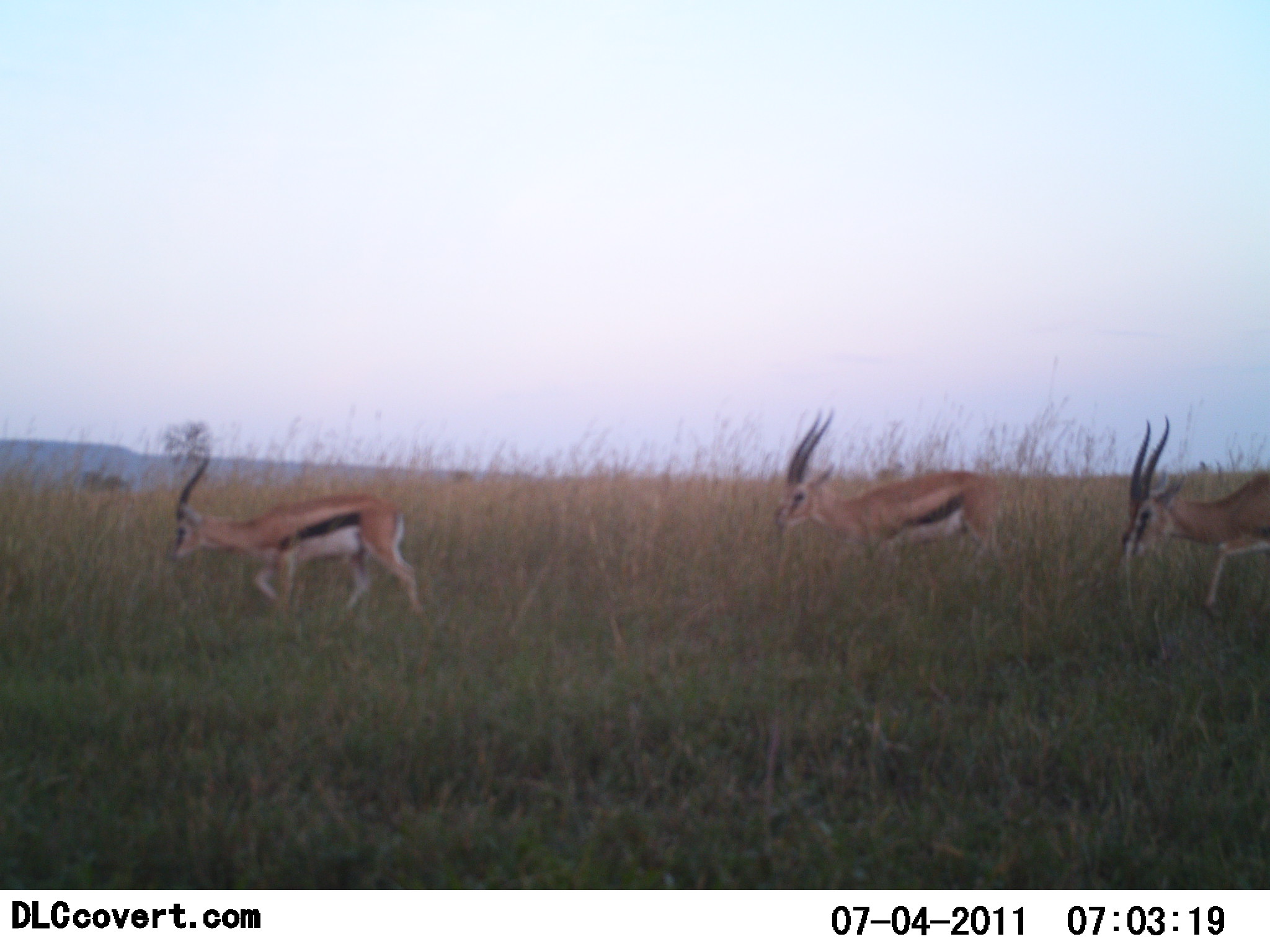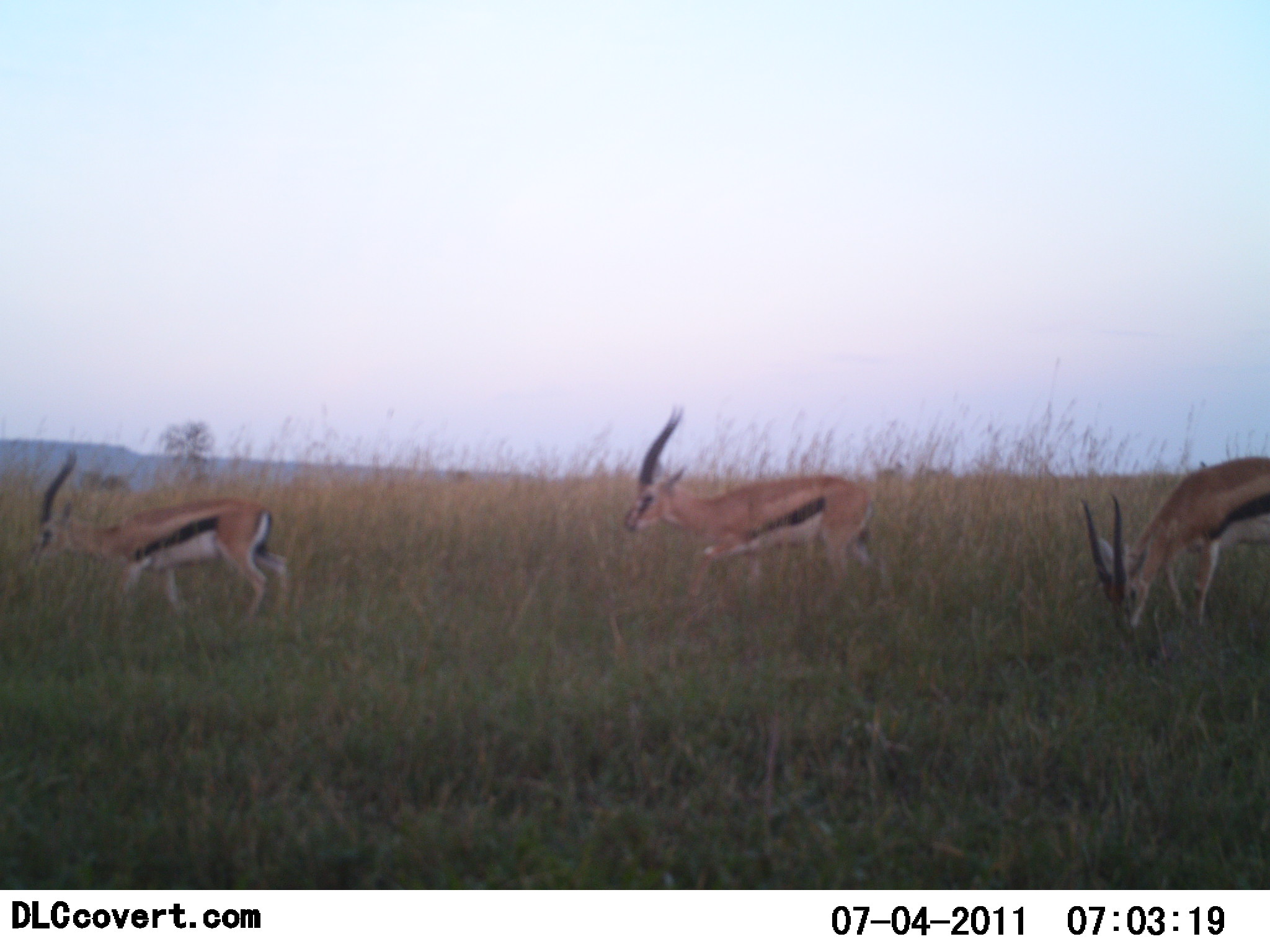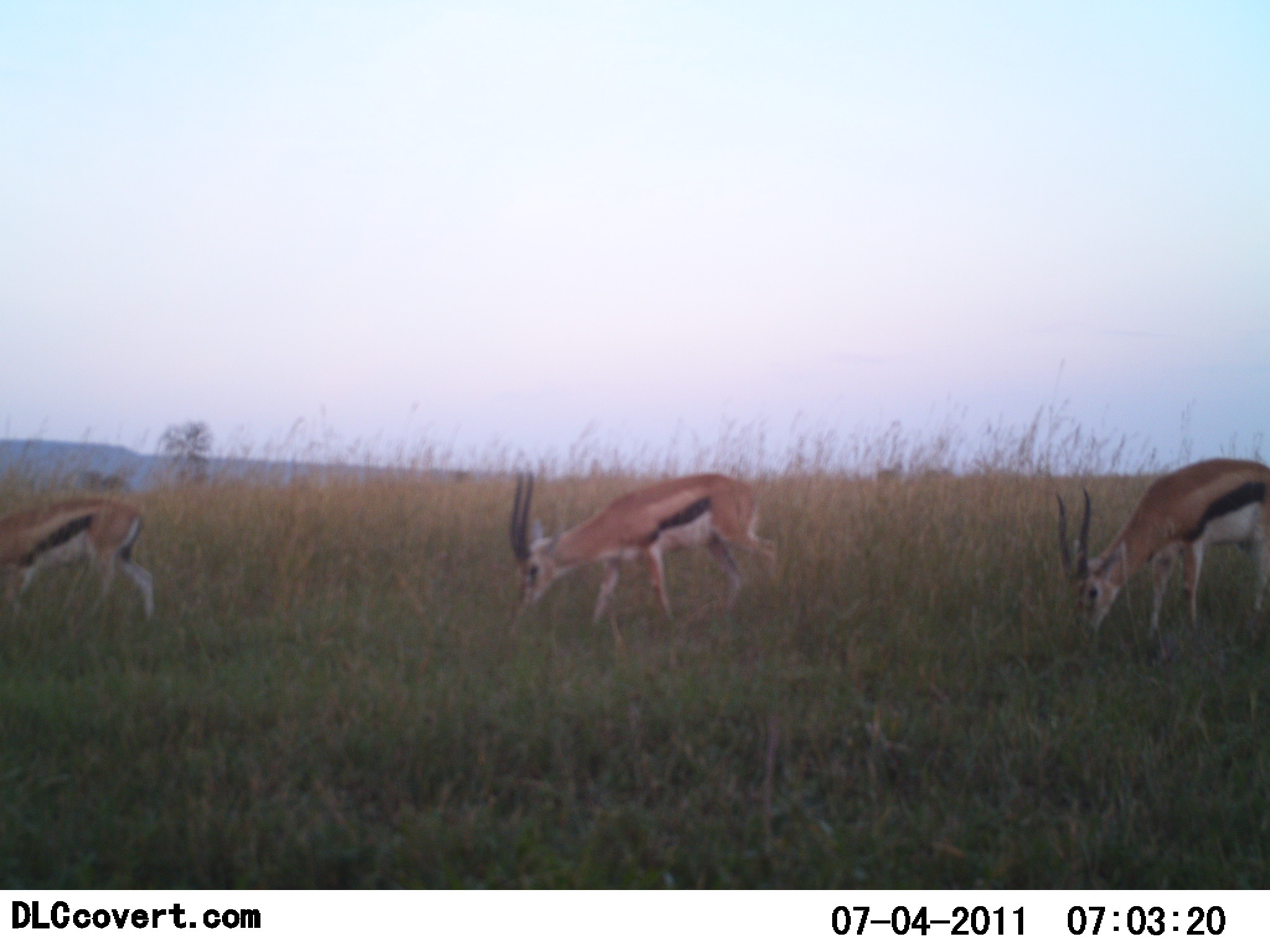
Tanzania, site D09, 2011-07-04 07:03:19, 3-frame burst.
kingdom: Animalia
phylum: Chordata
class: Mammalia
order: Artiodactyla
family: Bovidae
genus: Eudorcas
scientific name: Eudorcas thomsonii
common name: thomson's gazelle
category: gazellethomsons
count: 3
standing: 8%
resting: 0%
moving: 100%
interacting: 0%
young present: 0%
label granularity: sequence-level